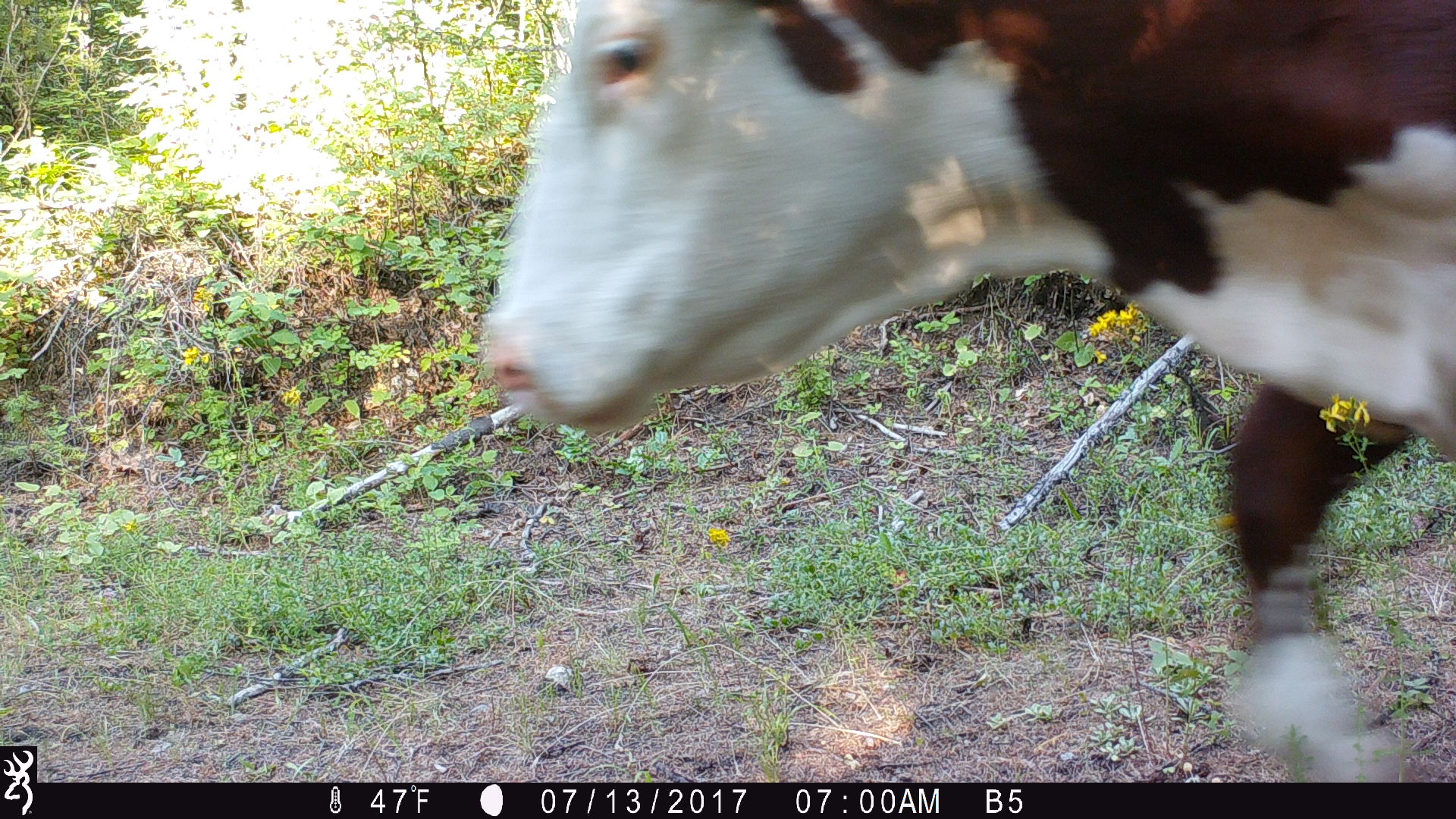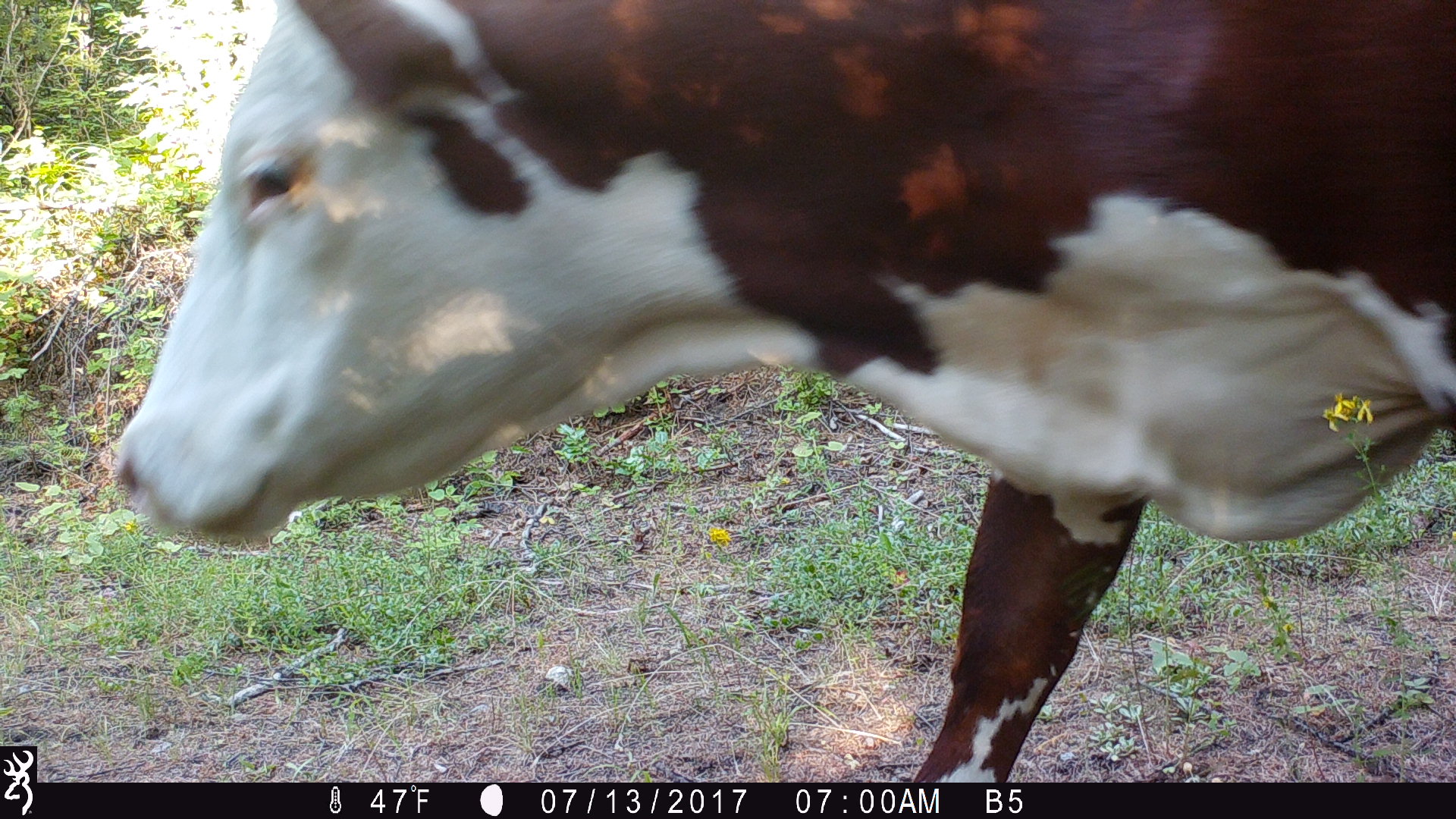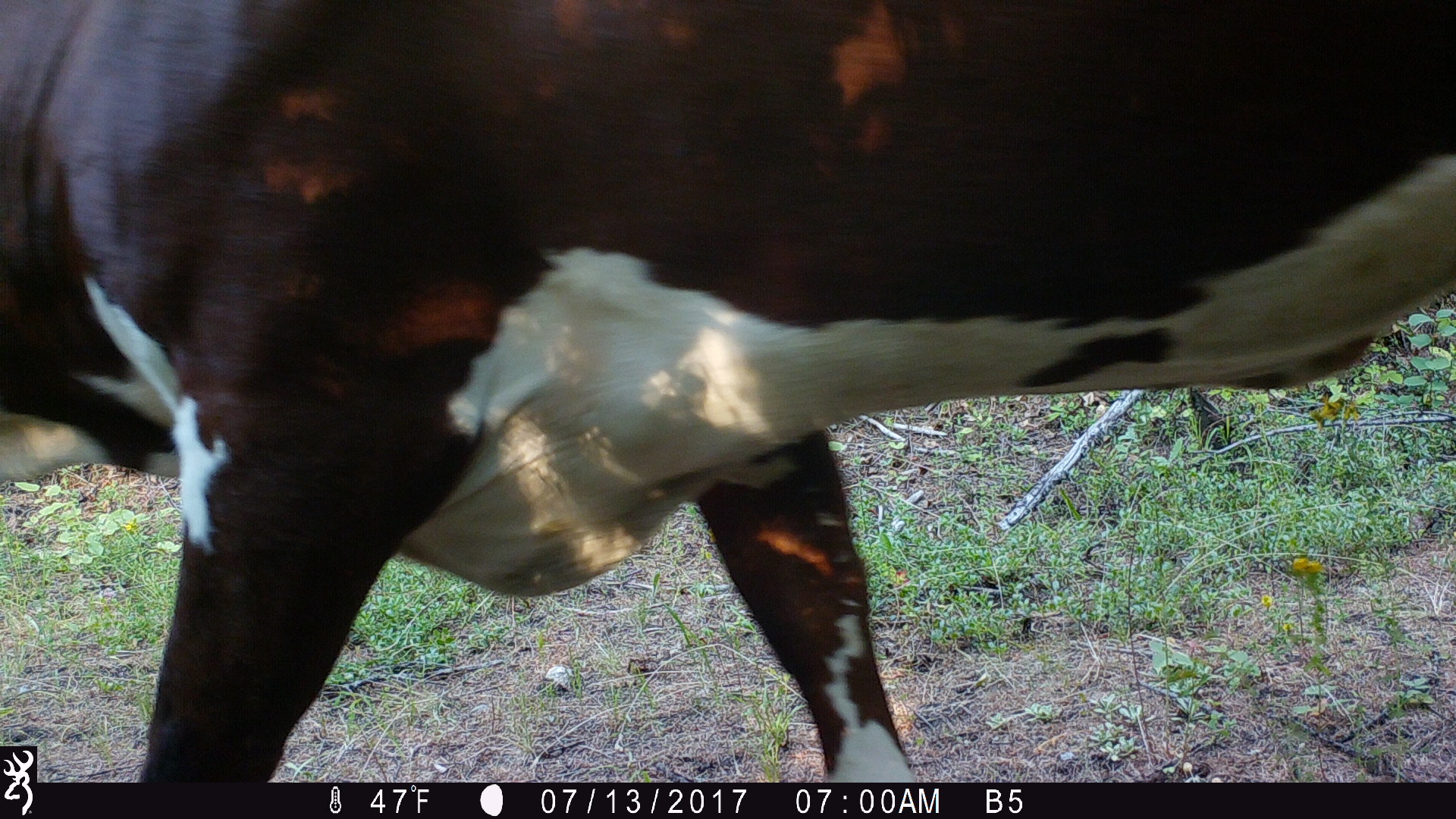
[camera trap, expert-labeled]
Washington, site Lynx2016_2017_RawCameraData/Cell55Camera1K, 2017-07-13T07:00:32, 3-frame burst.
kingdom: Animalia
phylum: Chordata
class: Mammalia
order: Artiodactyla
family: Bovidae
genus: Bos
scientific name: Bos taurus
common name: domestic cattle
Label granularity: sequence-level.